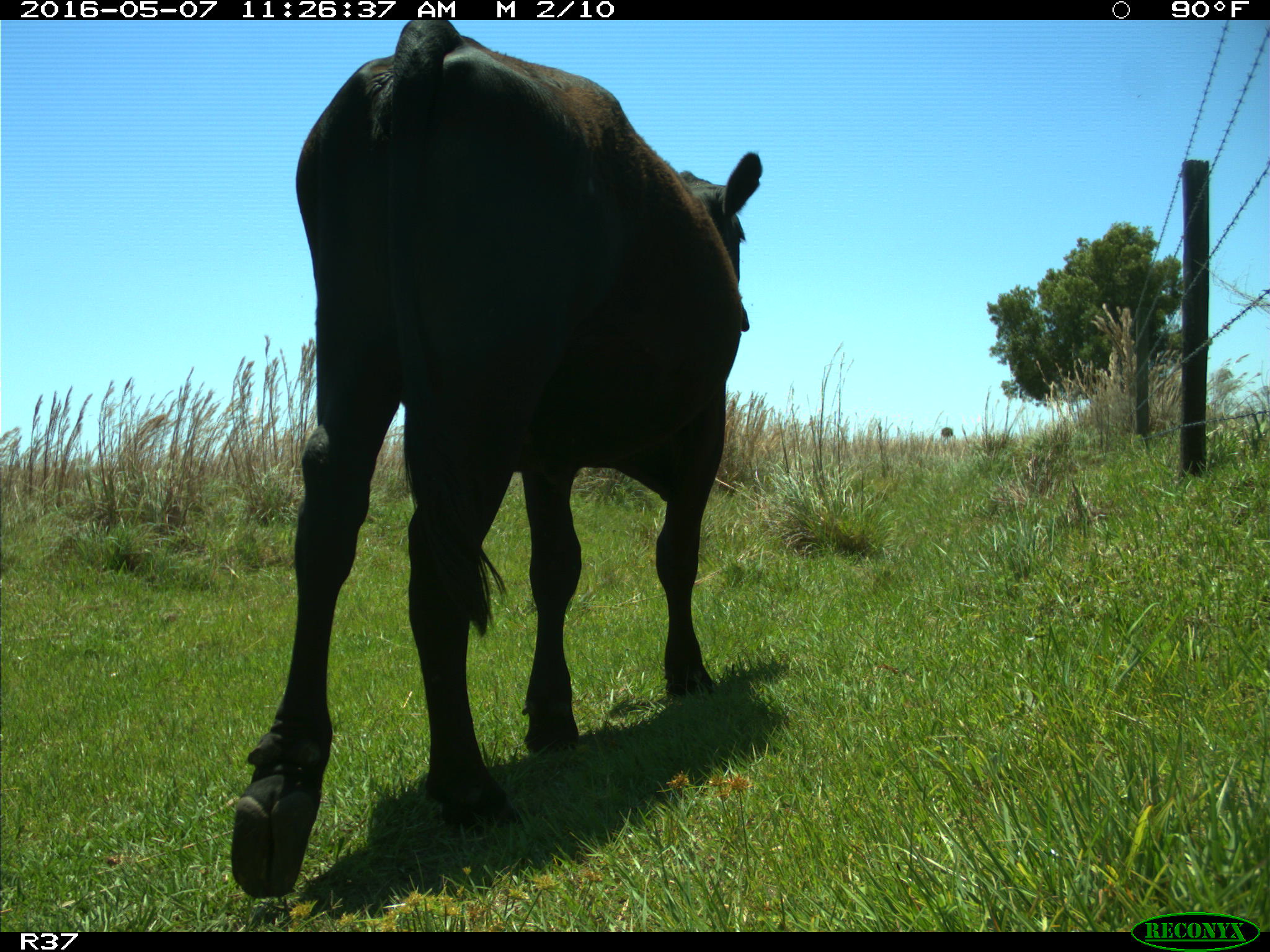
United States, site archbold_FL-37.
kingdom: Animalia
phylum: Chordata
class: Mammalia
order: Artiodactyla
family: Bovidae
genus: Bos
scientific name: Bos taurus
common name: domestic cow